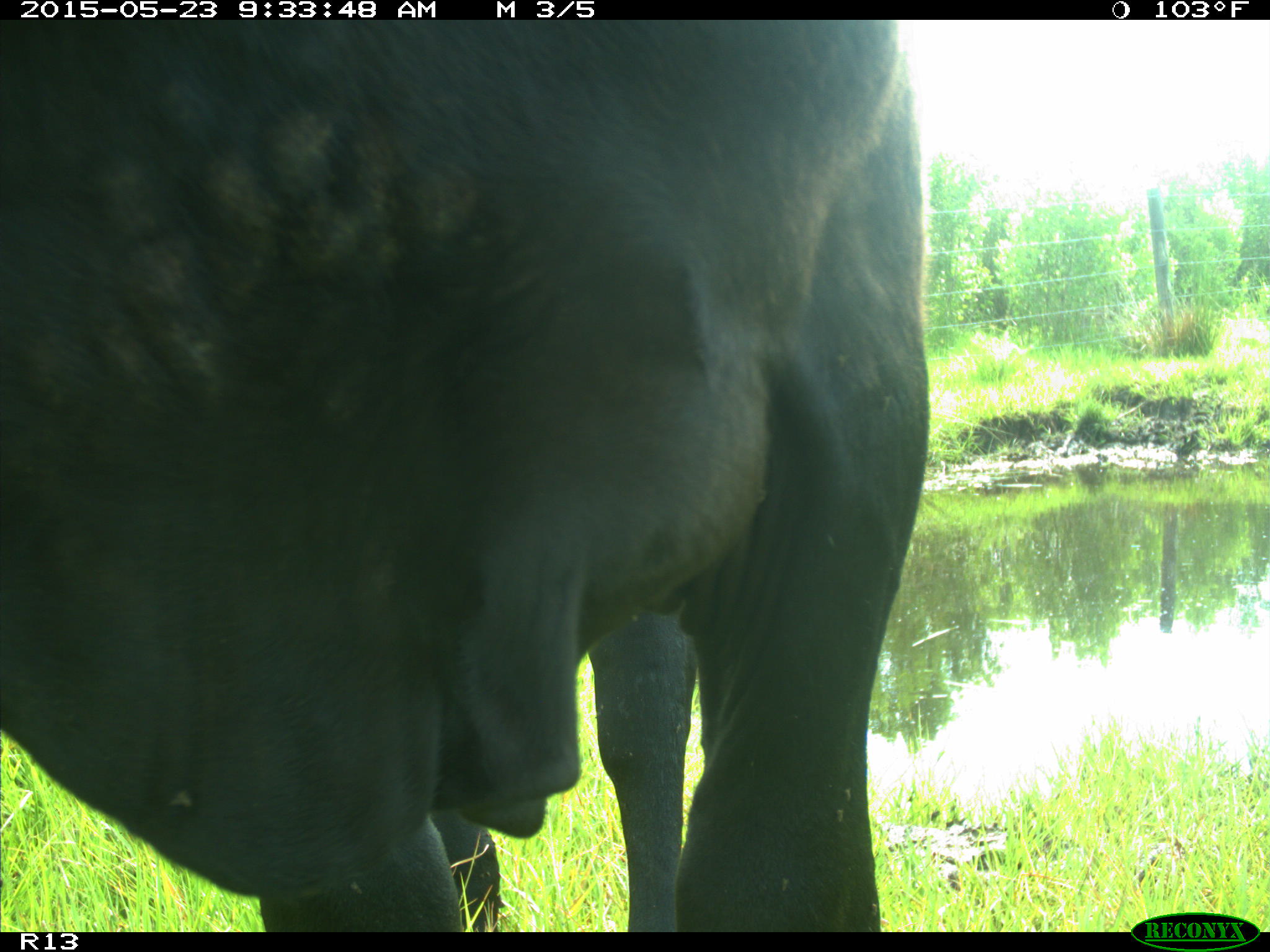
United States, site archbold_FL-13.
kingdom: Animalia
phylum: Chordata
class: Mammalia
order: Artiodactyla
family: Bovidae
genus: Bos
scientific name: Bos taurus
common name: domestic cow